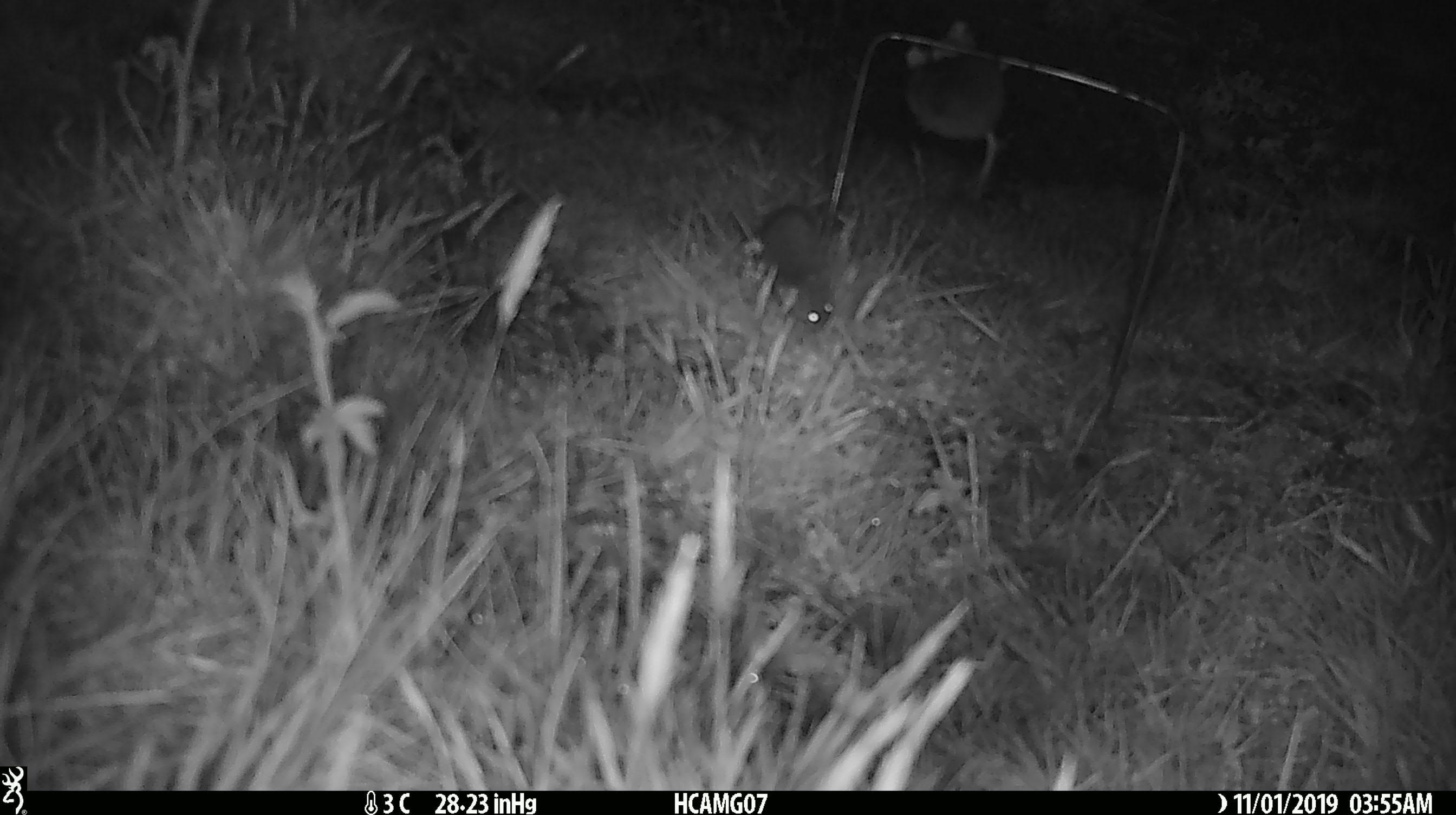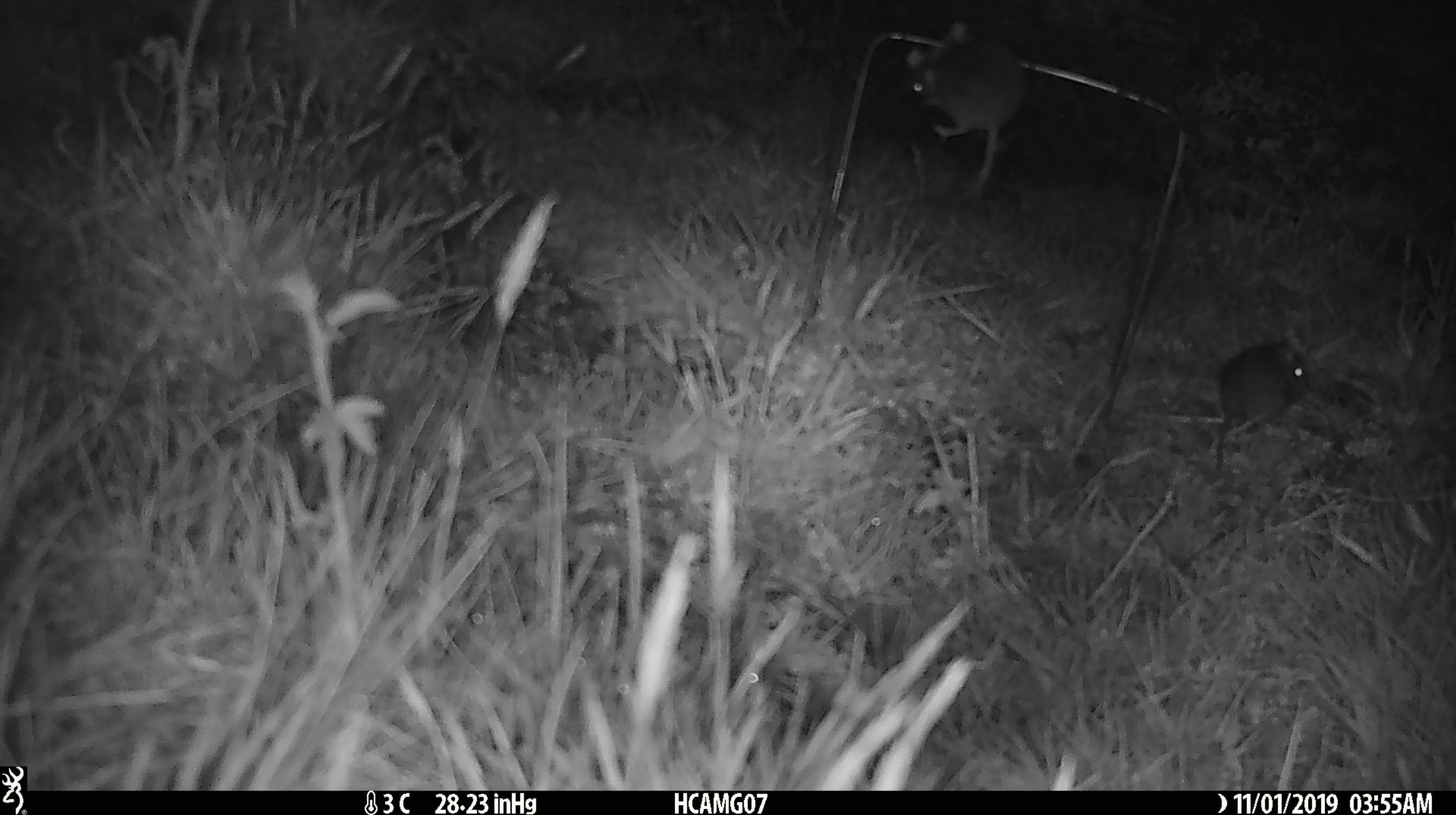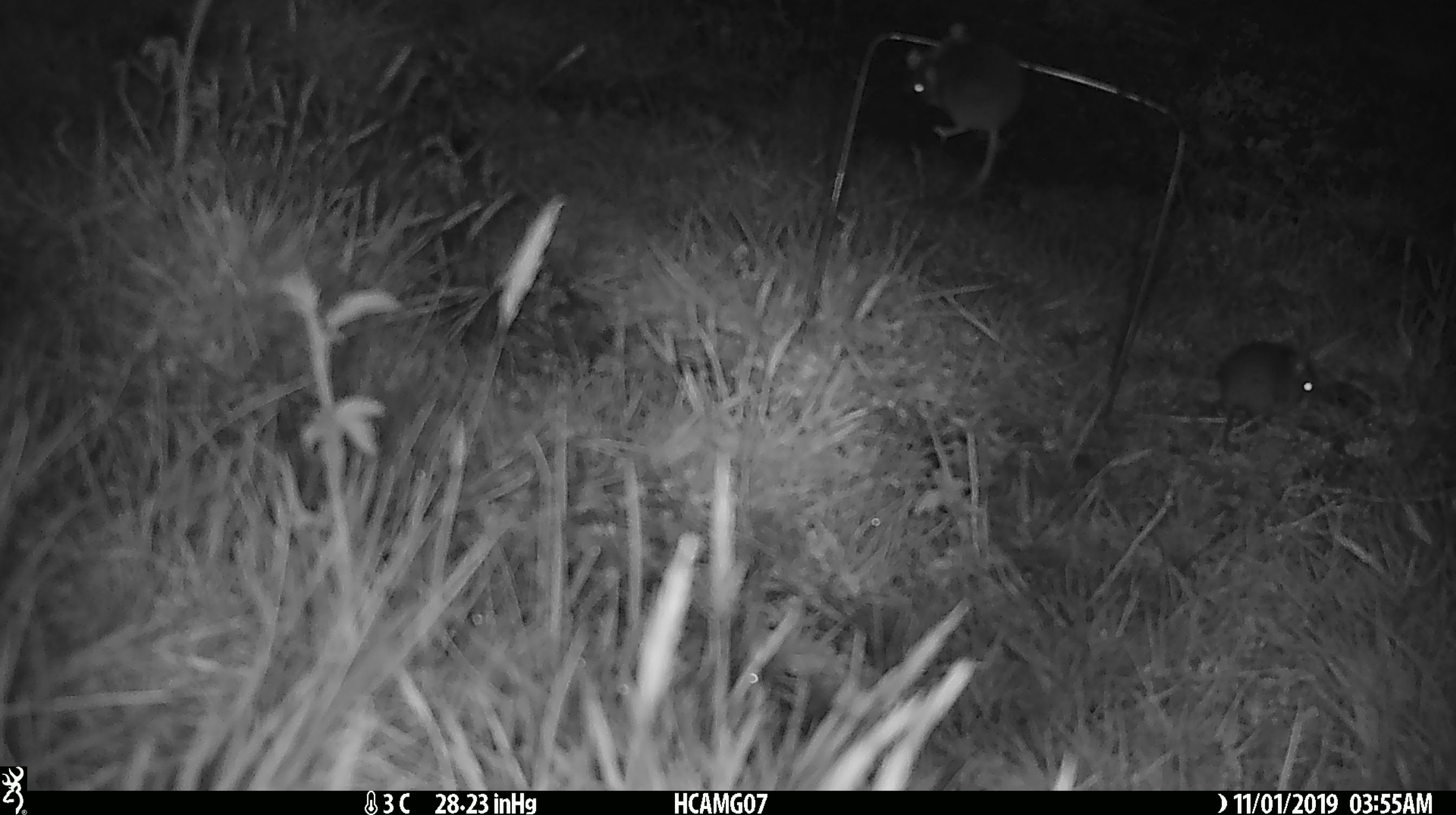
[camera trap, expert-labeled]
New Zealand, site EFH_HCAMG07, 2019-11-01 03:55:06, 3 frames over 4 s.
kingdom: Animalia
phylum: Chordata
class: Mammalia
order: Rodentia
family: Muridae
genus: Mus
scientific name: Mus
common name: mouse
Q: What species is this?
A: Mouse (Mus).